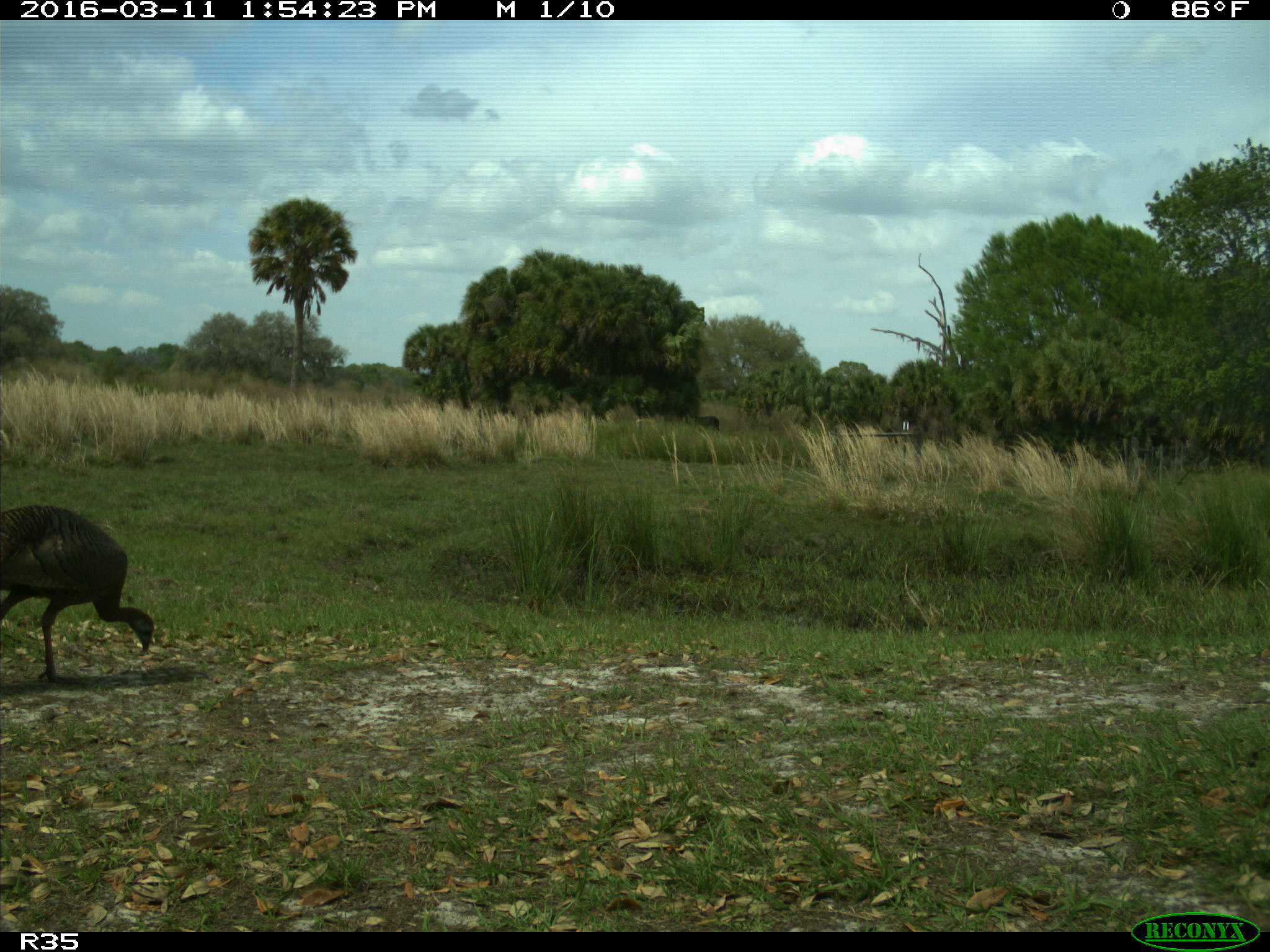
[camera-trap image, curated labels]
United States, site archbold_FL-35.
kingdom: Animalia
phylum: Chordata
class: Aves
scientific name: Aves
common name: birds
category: unidentified bird